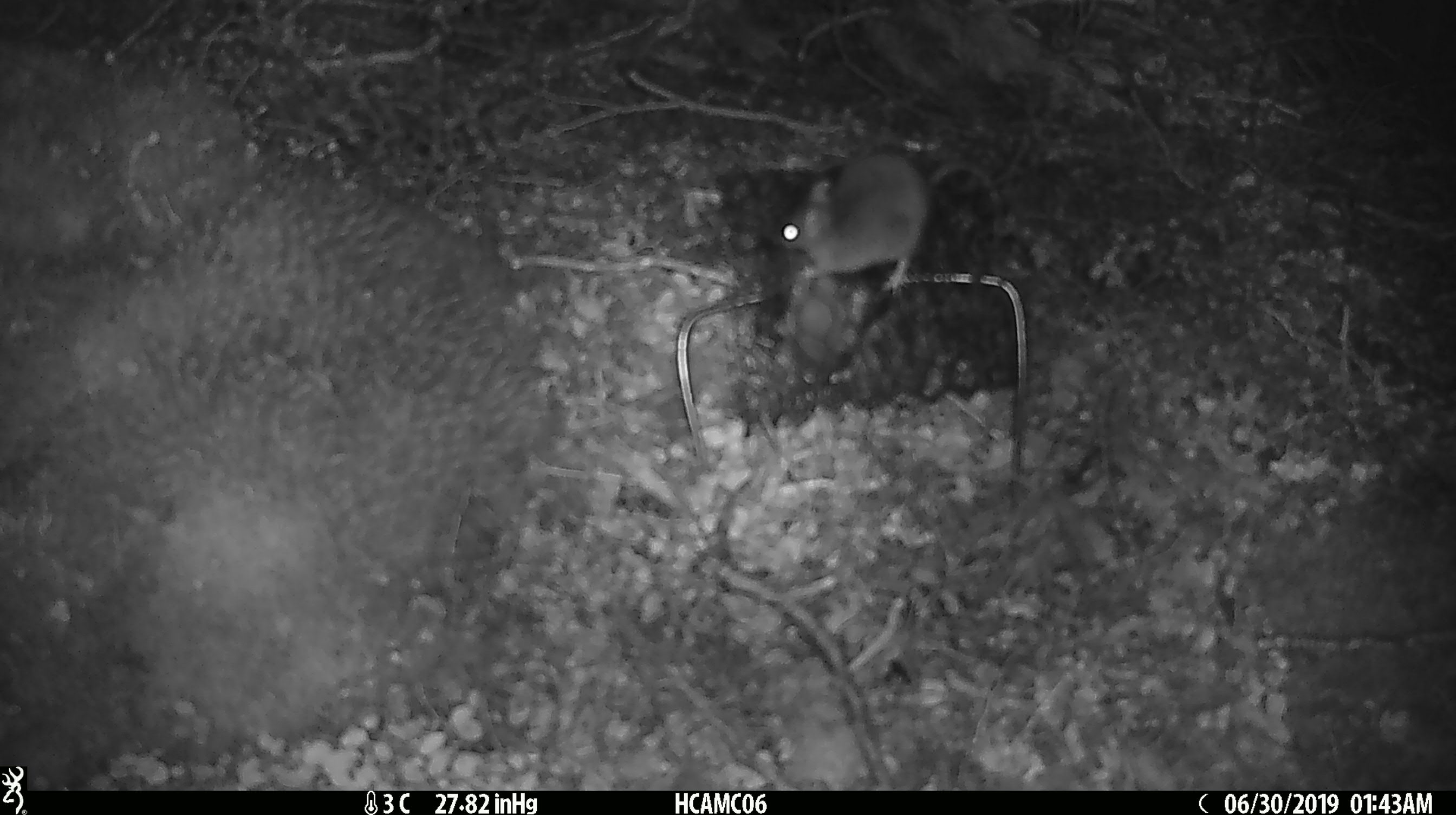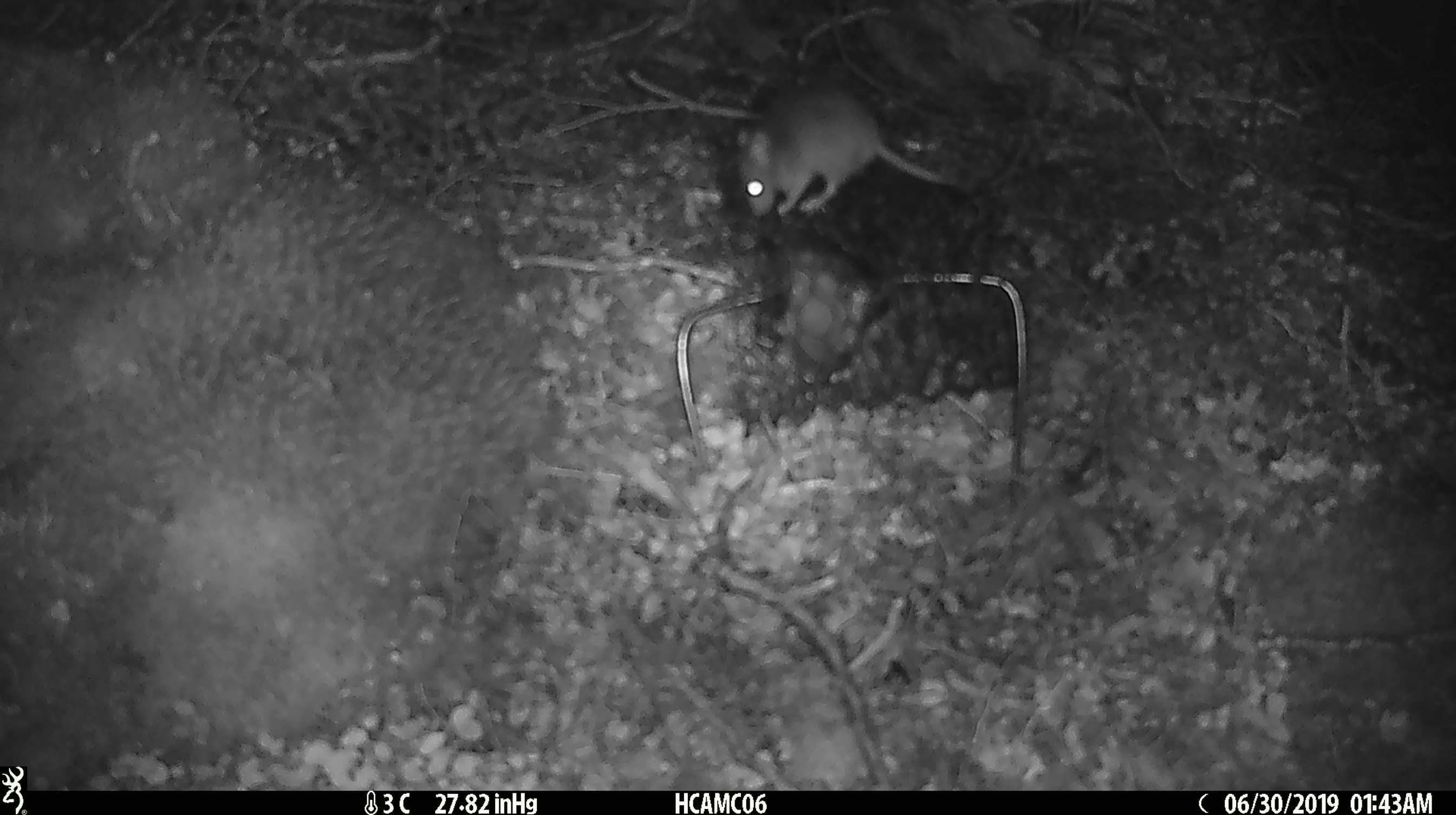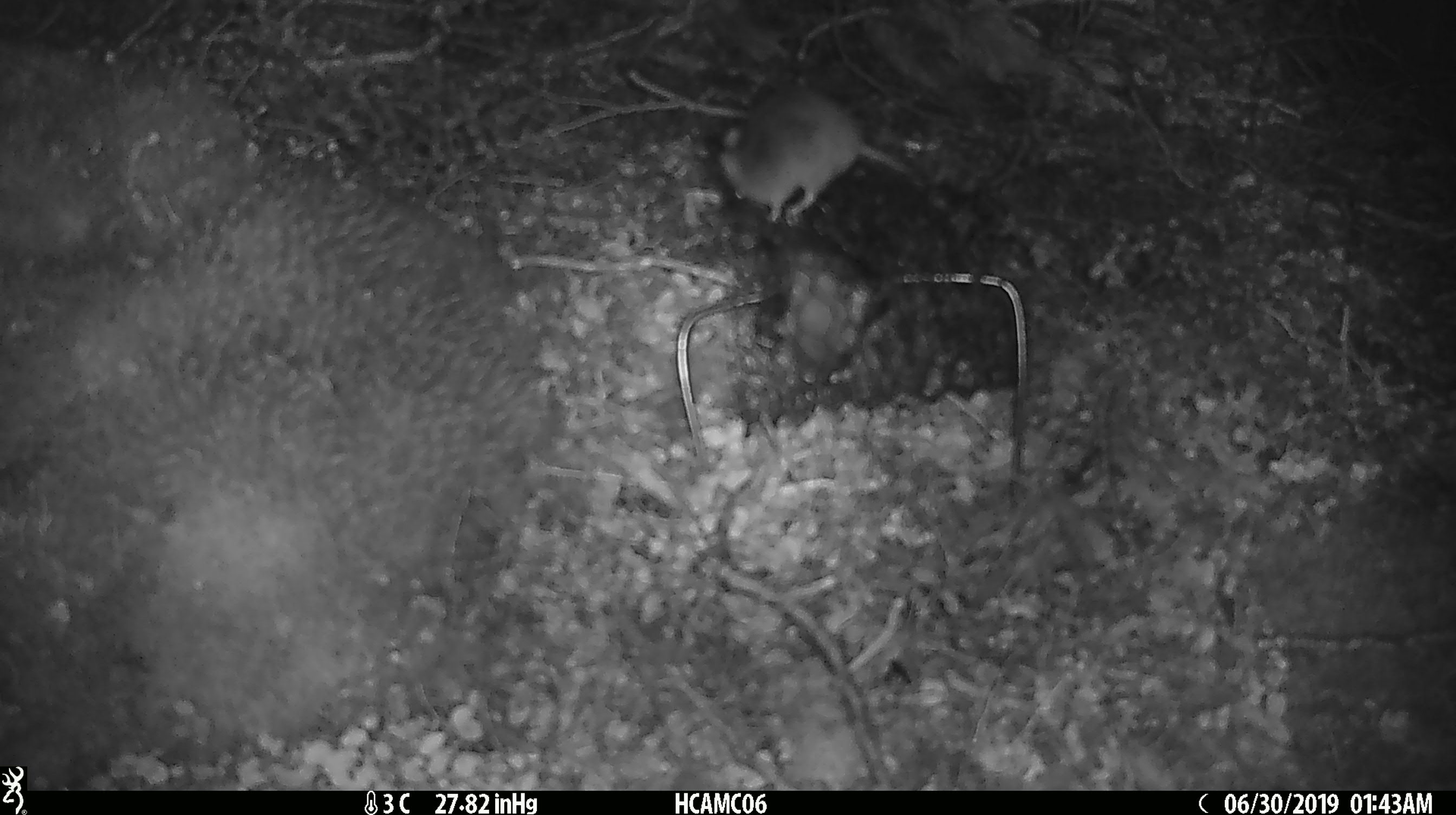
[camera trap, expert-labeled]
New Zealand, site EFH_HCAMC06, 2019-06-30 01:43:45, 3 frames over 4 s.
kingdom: Animalia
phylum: Chordata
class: Mammalia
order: Rodentia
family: Muridae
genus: Mus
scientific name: Mus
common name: mouse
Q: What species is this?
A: Mouse (Mus).